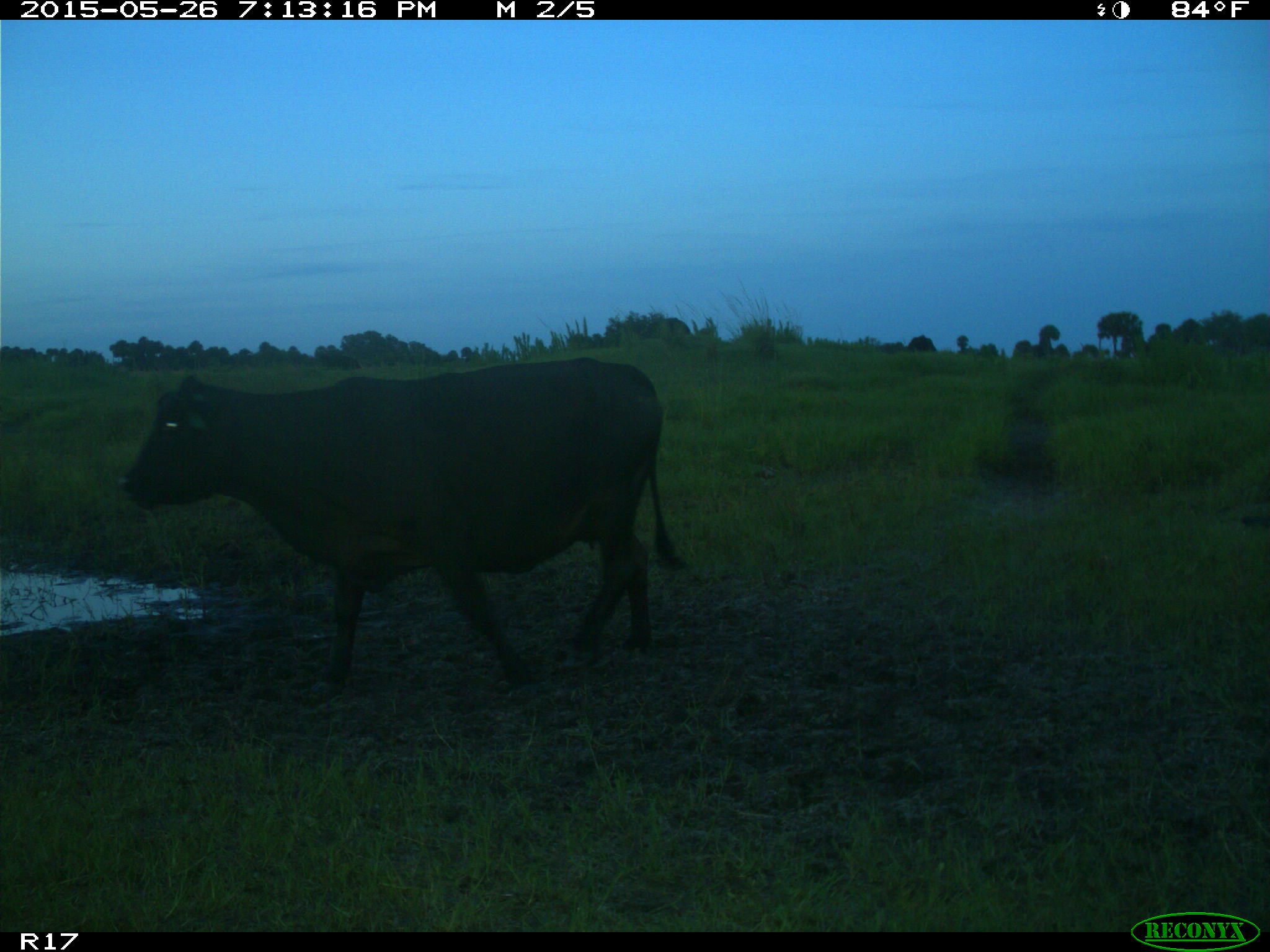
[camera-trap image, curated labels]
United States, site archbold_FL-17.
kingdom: Animalia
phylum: Chordata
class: Mammalia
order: Artiodactyla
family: Bovidae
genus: Bos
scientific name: Bos taurus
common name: domestic cow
Bos taurus (domestic cow).